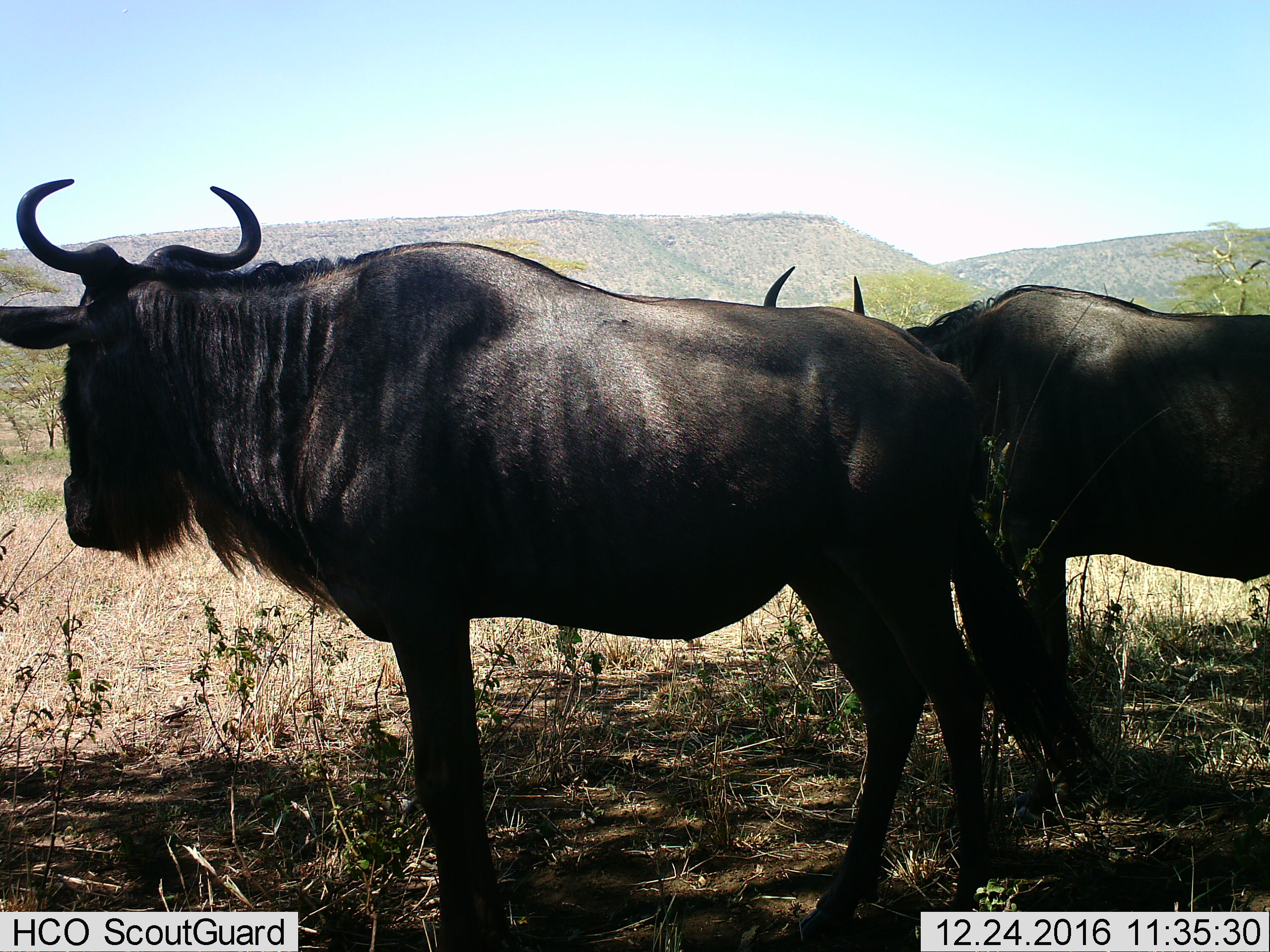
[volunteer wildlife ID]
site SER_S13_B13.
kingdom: Animalia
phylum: Chordata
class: Mammalia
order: Artiodactyla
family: Bovidae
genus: Connochaetes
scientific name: Connochaetes taurinus taurinus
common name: blue wildebeest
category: wildebeestblue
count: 2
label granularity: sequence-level